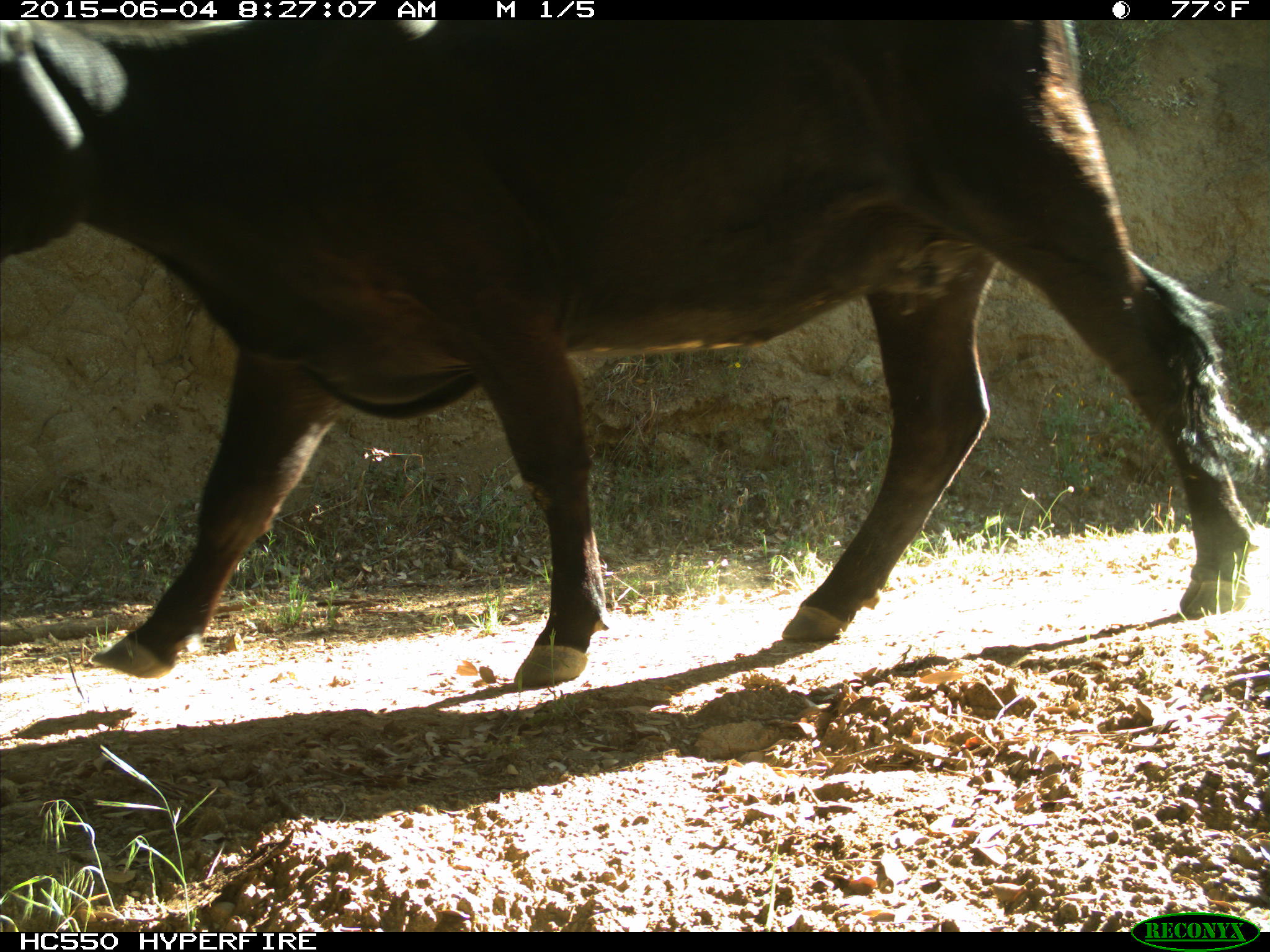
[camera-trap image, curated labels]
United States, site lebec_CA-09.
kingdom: Animalia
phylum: Chordata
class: Mammalia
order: Artiodactyla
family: Bovidae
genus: Bos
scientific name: Bos taurus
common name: domestic cow